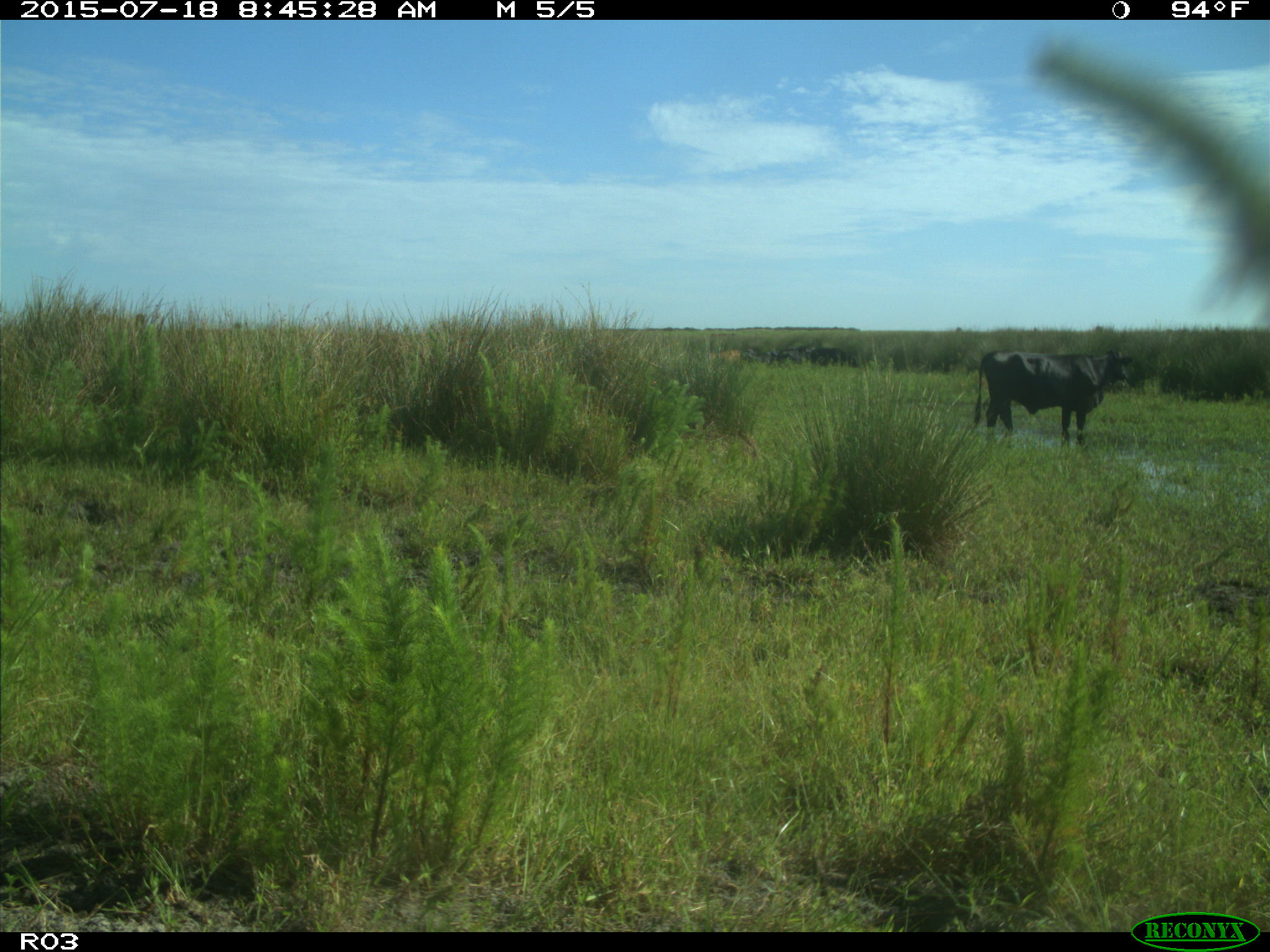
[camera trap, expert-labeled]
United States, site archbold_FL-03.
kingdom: Animalia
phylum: Chordata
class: Mammalia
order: Artiodactyla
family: Bovidae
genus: Bos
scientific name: Bos taurus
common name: domestic cow